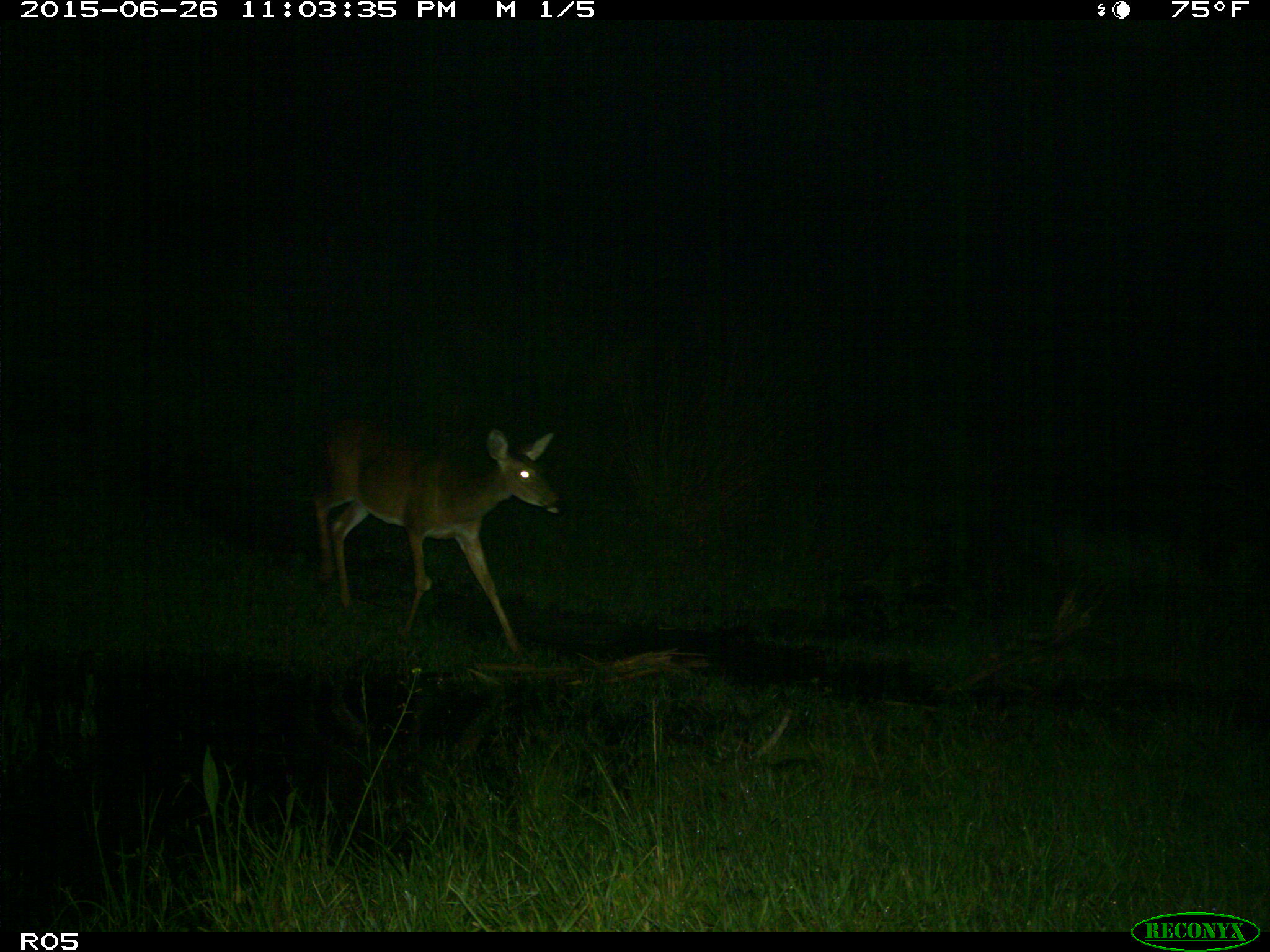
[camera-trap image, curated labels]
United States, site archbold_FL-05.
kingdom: Animalia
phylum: Chordata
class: Mammalia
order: Artiodactyla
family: Cervidae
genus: Odocoileus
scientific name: Odocoileus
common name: deer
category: unidentified deer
Unidentified deer (deer) (Odocoileus).